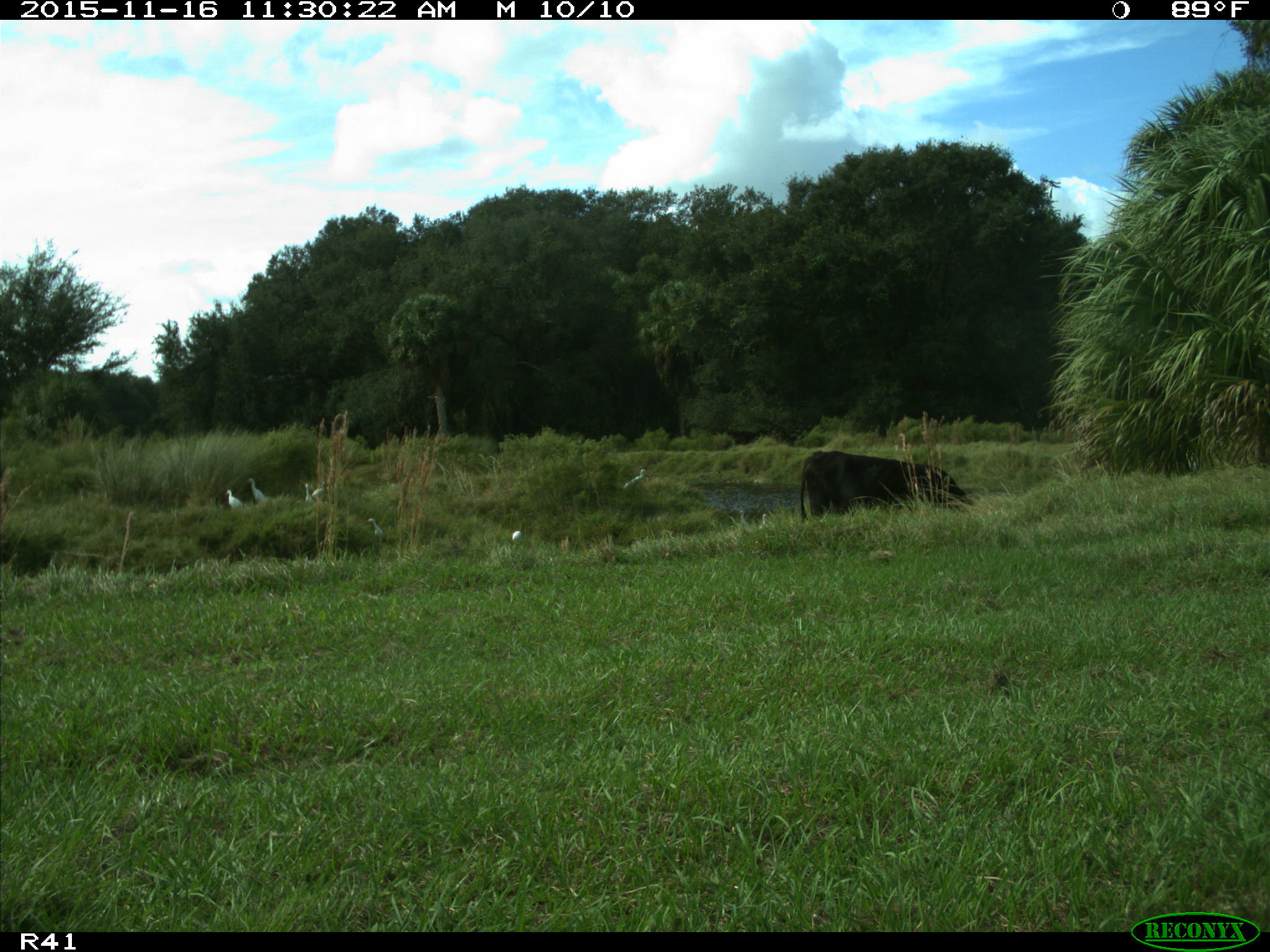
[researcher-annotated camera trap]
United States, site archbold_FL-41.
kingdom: Animalia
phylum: Chordata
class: Mammalia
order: Artiodactyla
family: Bovidae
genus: Bos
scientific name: Bos taurus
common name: domestic cow